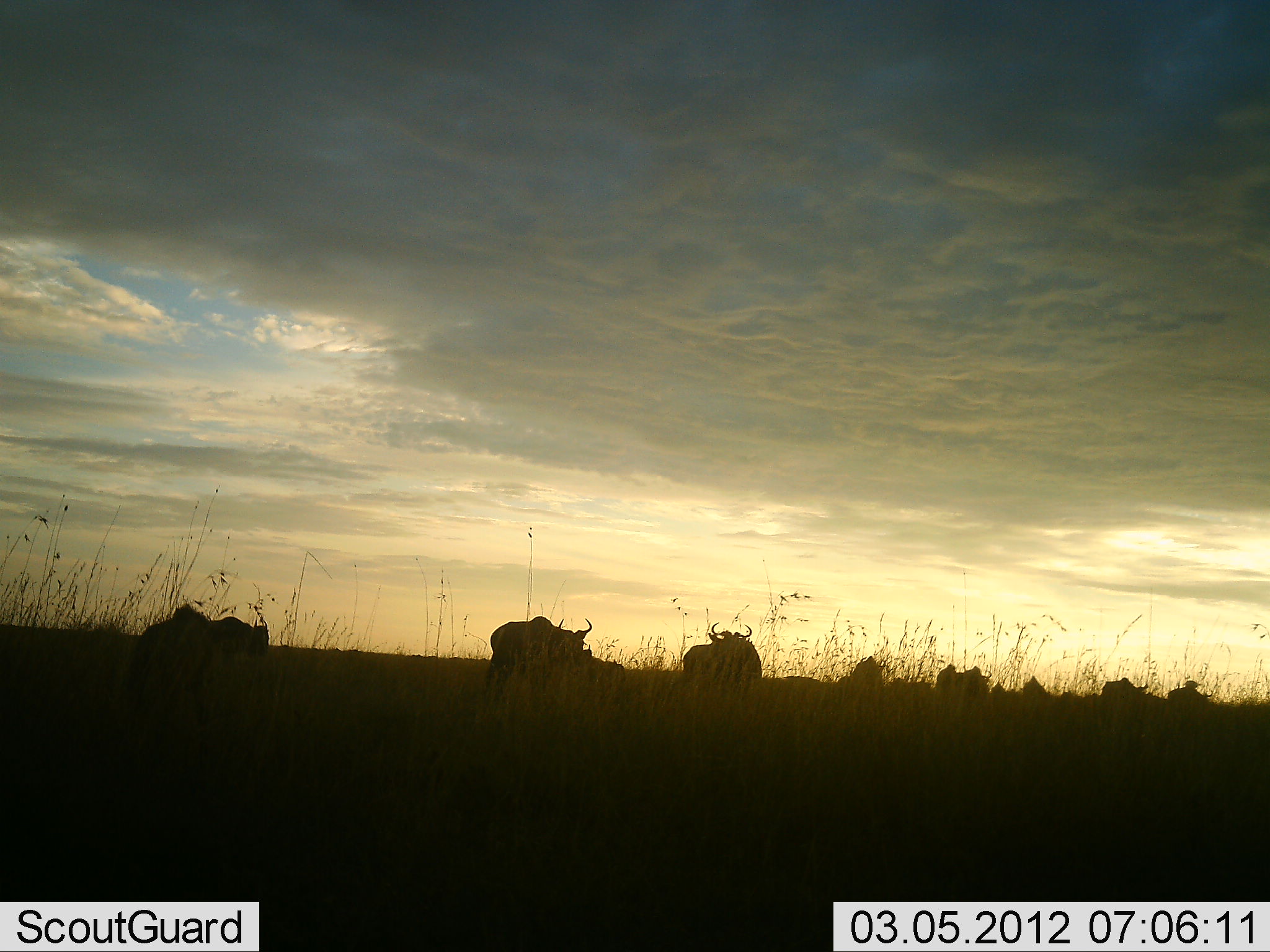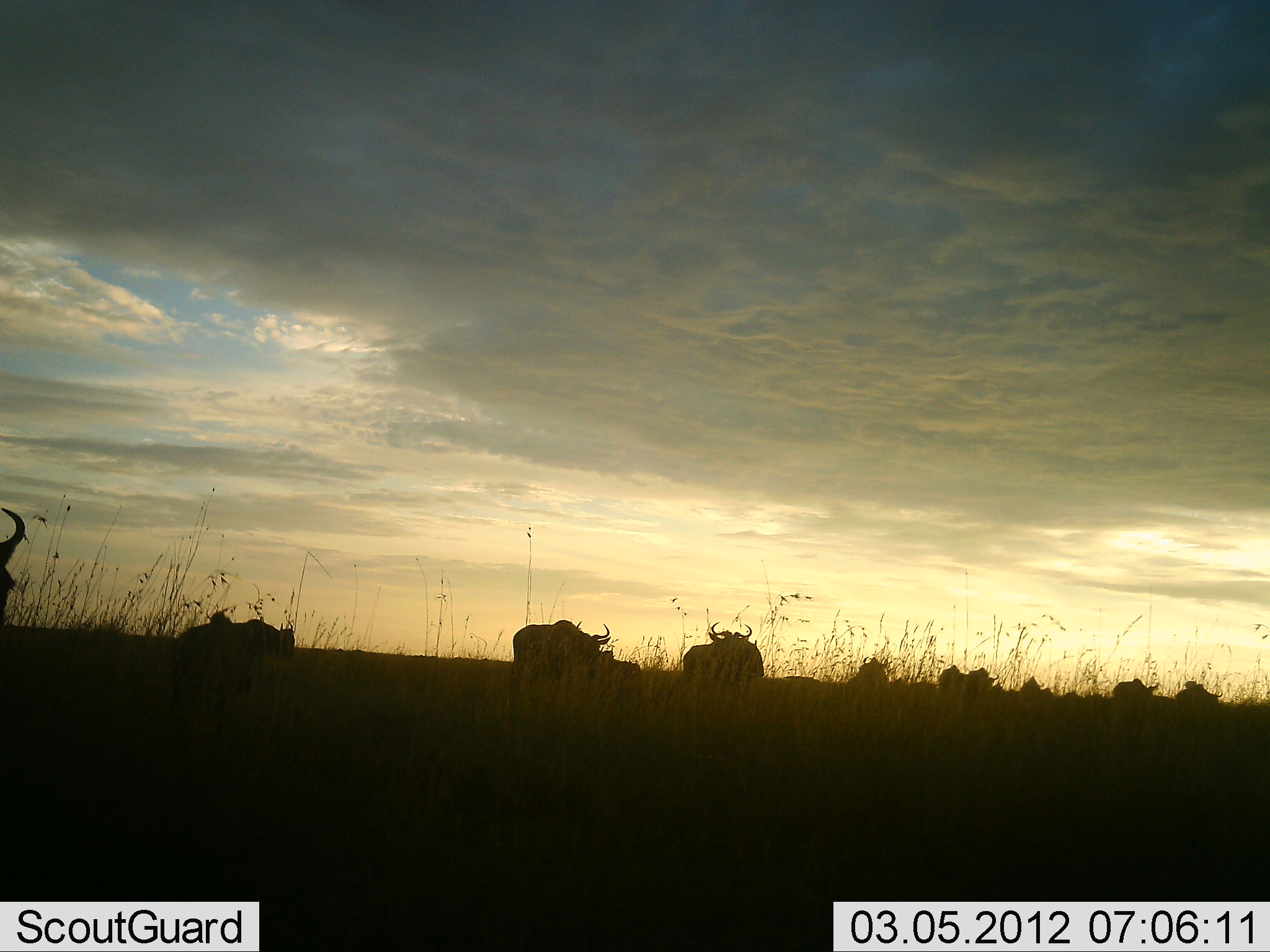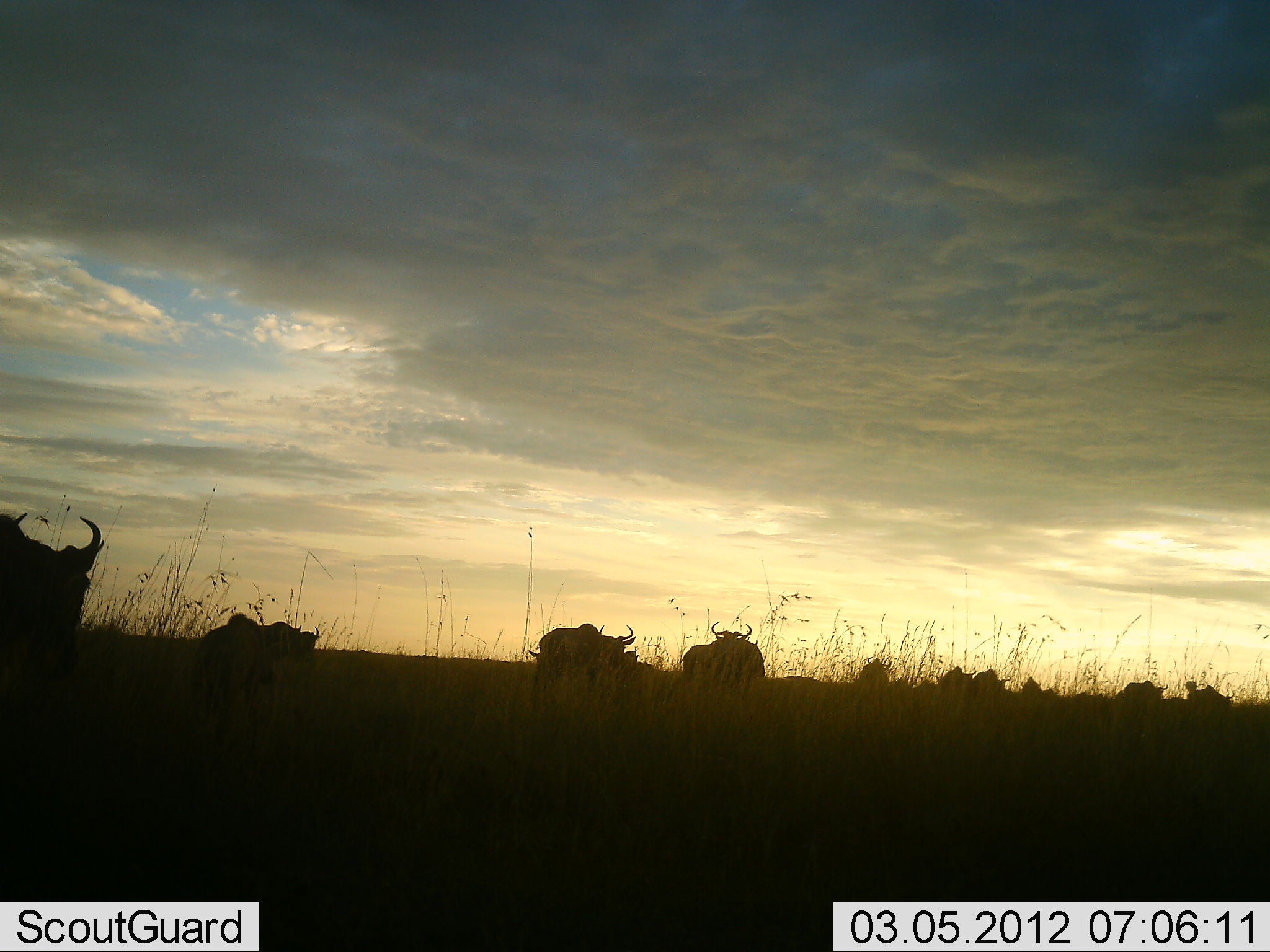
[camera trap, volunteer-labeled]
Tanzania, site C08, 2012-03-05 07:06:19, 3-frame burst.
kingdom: Animalia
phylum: Chordata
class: Mammalia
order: Artiodactyla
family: Bovidae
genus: Connochaetes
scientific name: Connochaetes taurinus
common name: blue wildebeest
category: wildebeest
Wildebeest (blue wildebeest) (Connochaetes taurinus), count 11-50. Behavior (volunteer vote fractions): standing 21%, resting 0%, moving 95%, interacting 5%. Young present (vote fraction): 0%. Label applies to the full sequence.